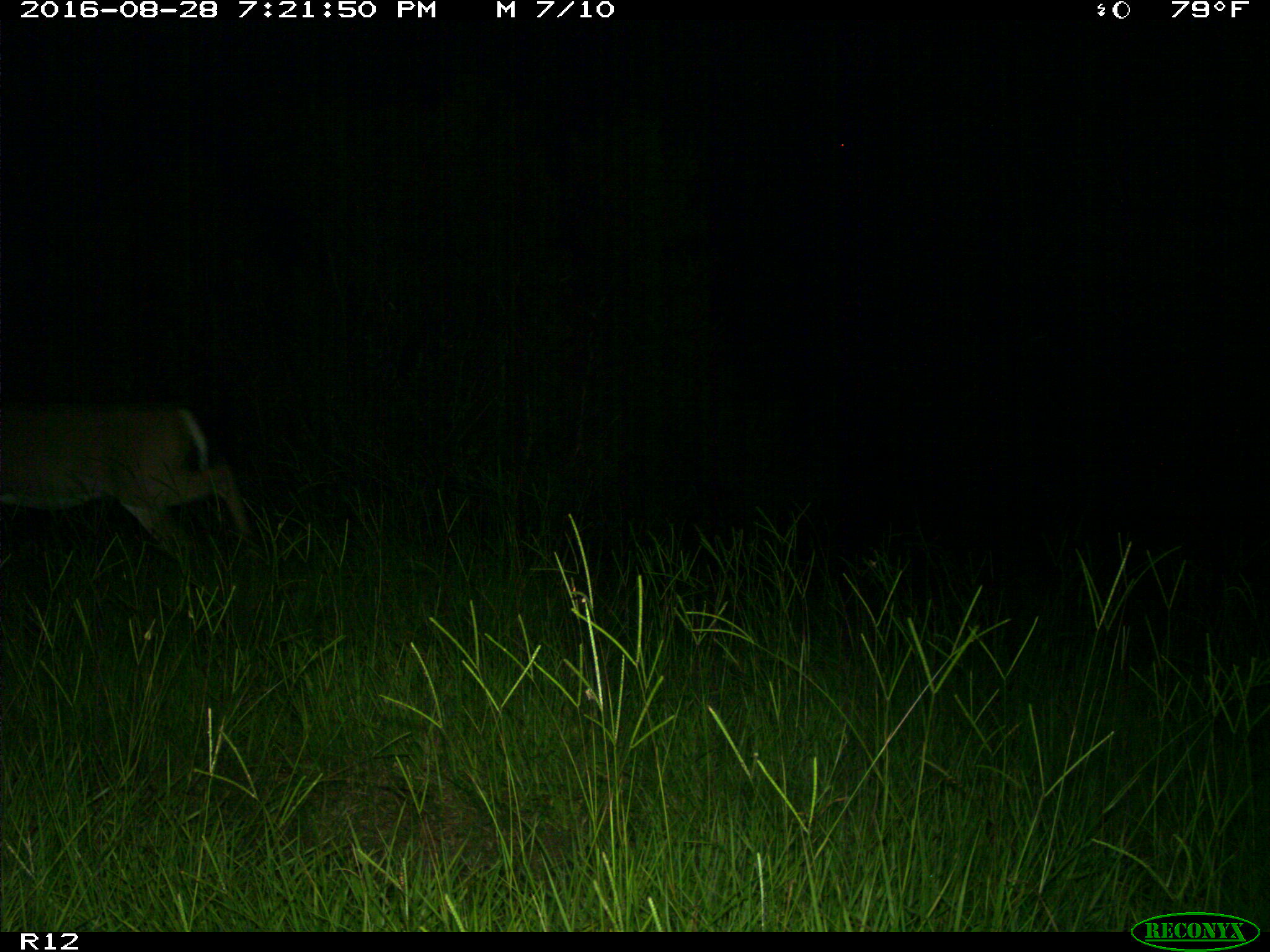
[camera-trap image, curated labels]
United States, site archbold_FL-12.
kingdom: Animalia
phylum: Chordata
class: Mammalia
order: Artiodactyla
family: Cervidae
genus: Odocoileus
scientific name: Odocoileus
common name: deer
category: unidentified deer